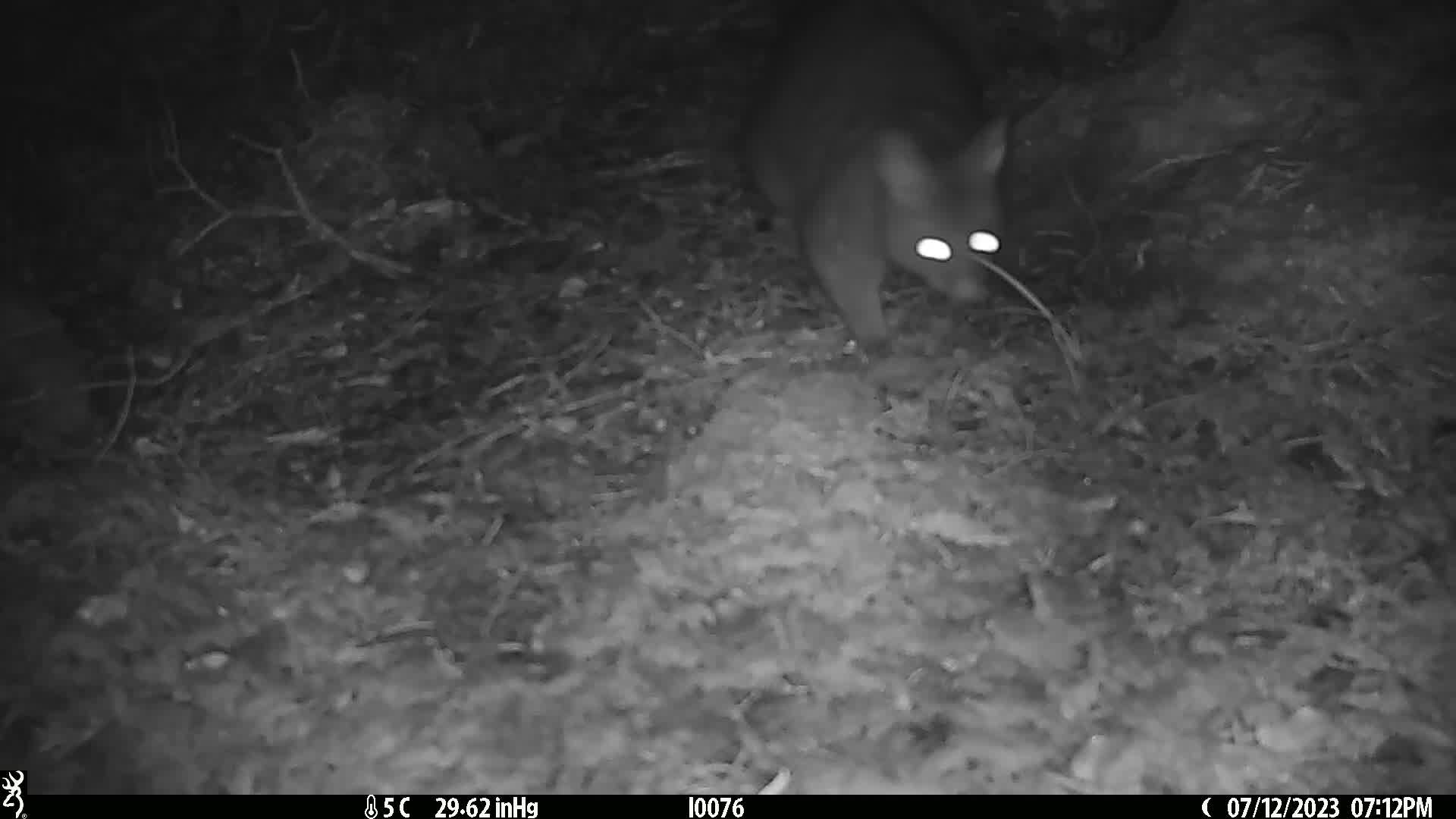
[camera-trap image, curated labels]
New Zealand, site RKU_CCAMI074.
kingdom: Animalia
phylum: Chordata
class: Mammalia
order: Diprotodontia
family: Phalangeridae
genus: Trichosurus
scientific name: Trichosurus vulpecula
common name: common brushtail possum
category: possum